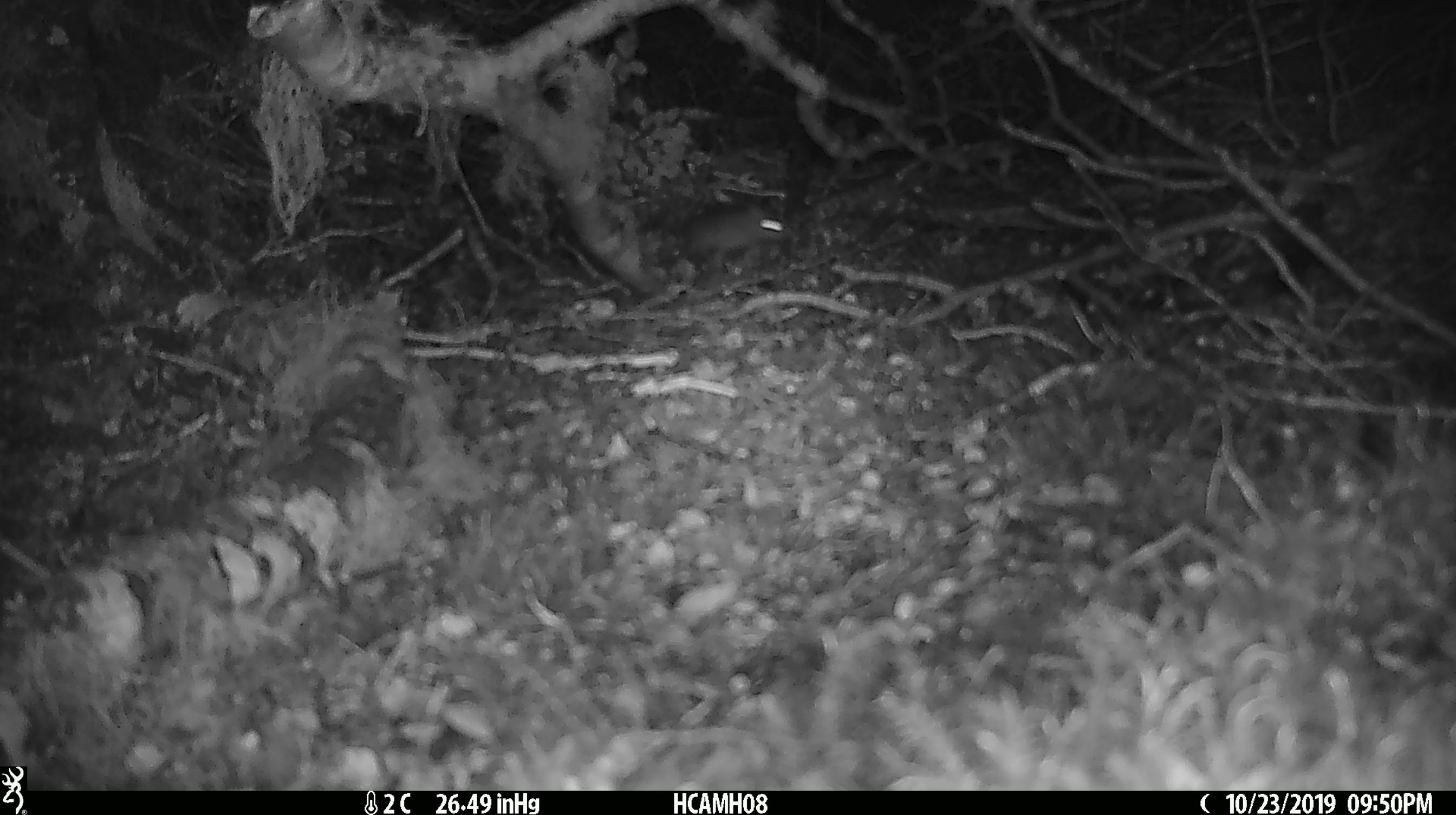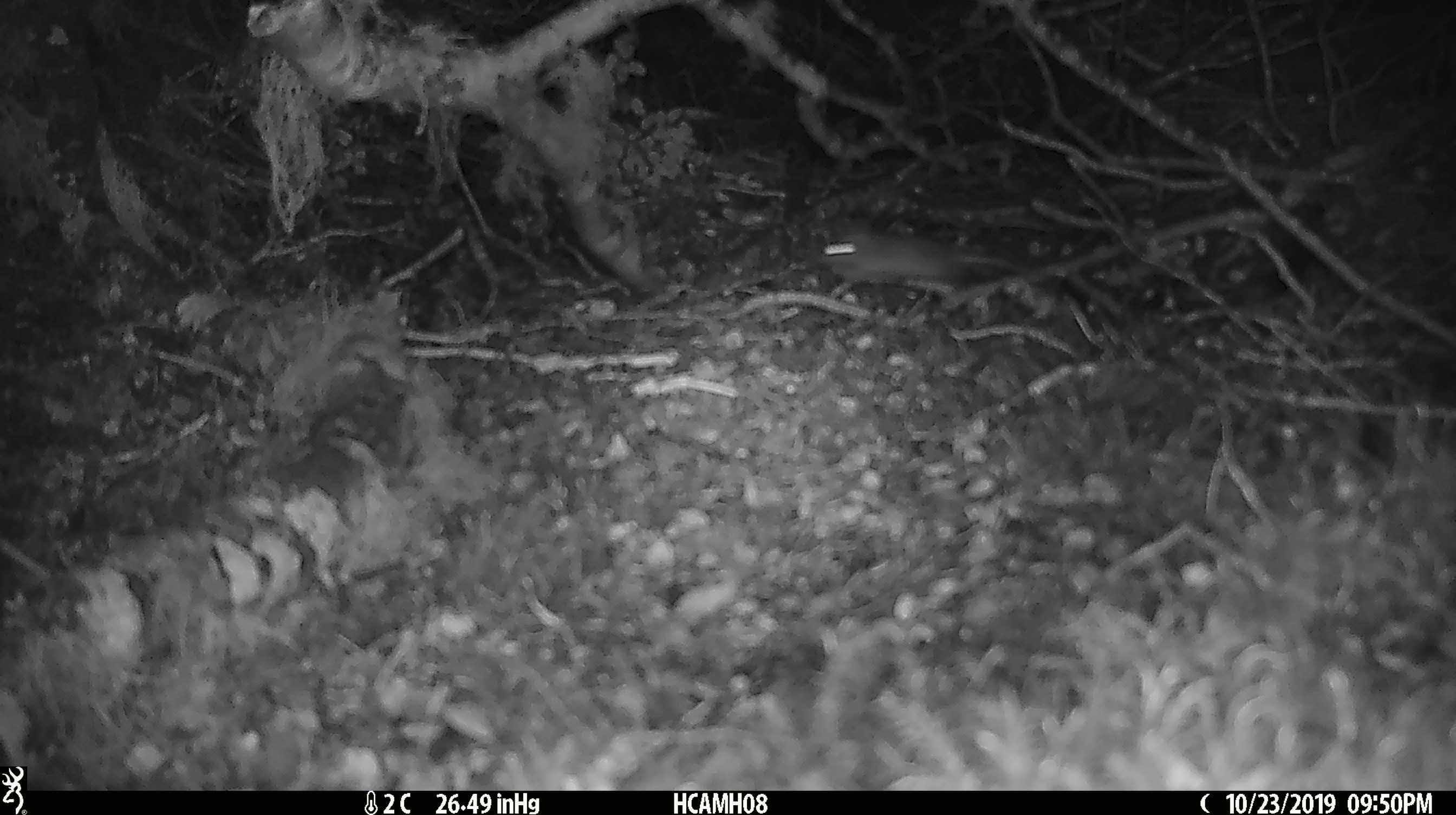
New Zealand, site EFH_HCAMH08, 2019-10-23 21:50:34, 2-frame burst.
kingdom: Animalia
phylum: Chordata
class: Mammalia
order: Rodentia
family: Muridae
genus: Mus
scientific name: Mus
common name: mouse